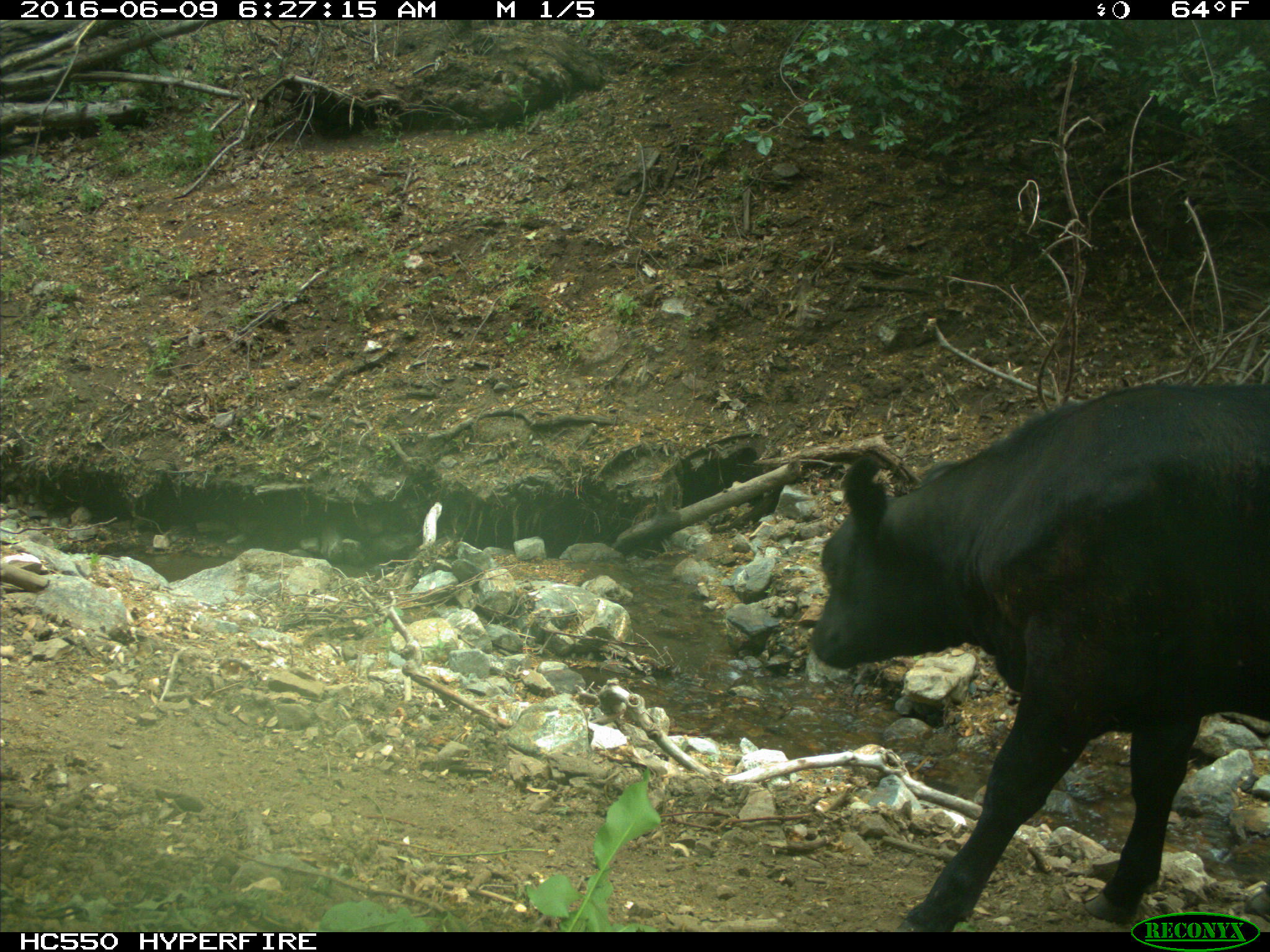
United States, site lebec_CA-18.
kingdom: Animalia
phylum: Chordata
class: Mammalia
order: Artiodactyla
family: Bovidae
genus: Bos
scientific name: Bos taurus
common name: domestic cow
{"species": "Bos taurus (domestic cow)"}